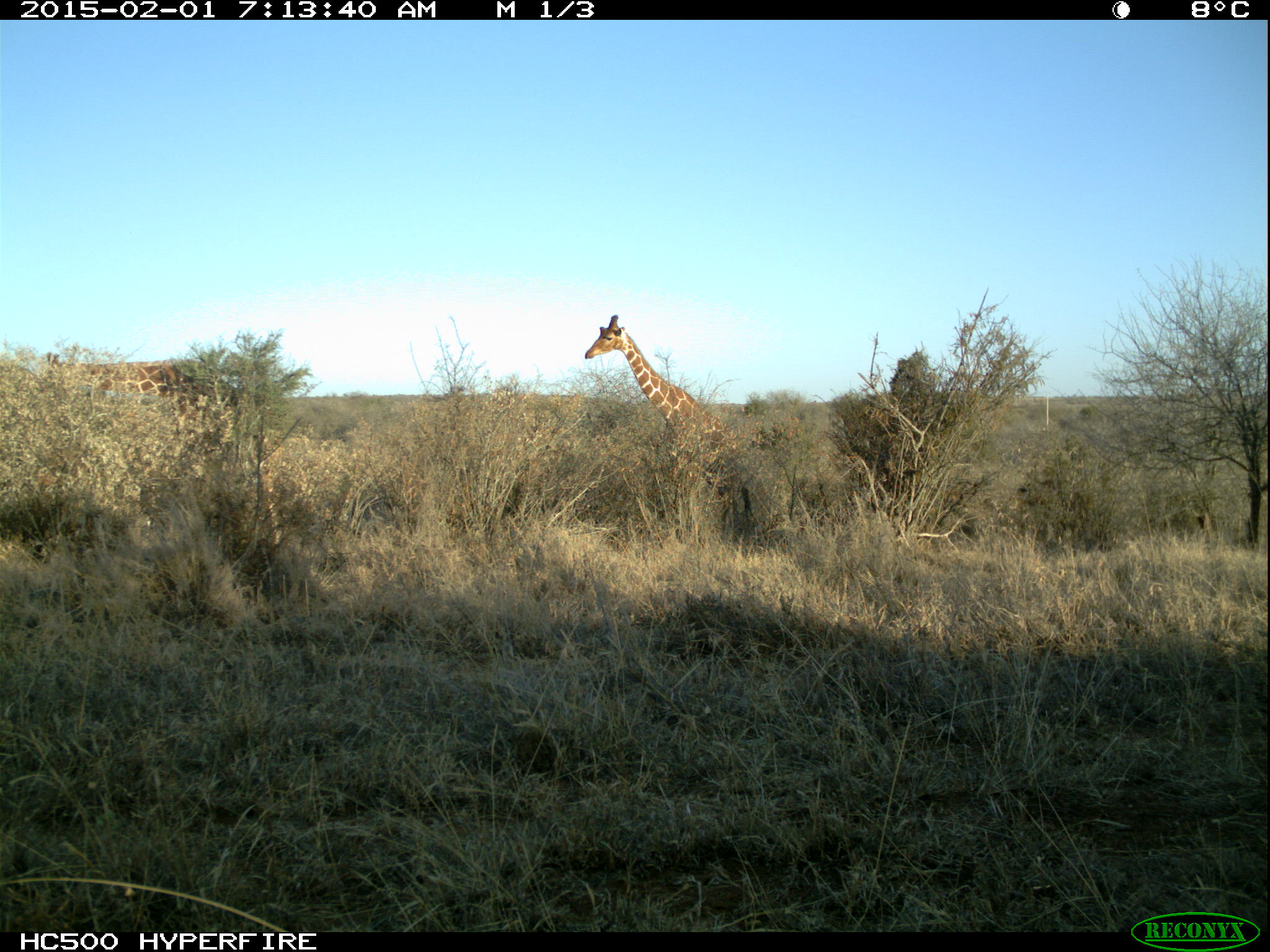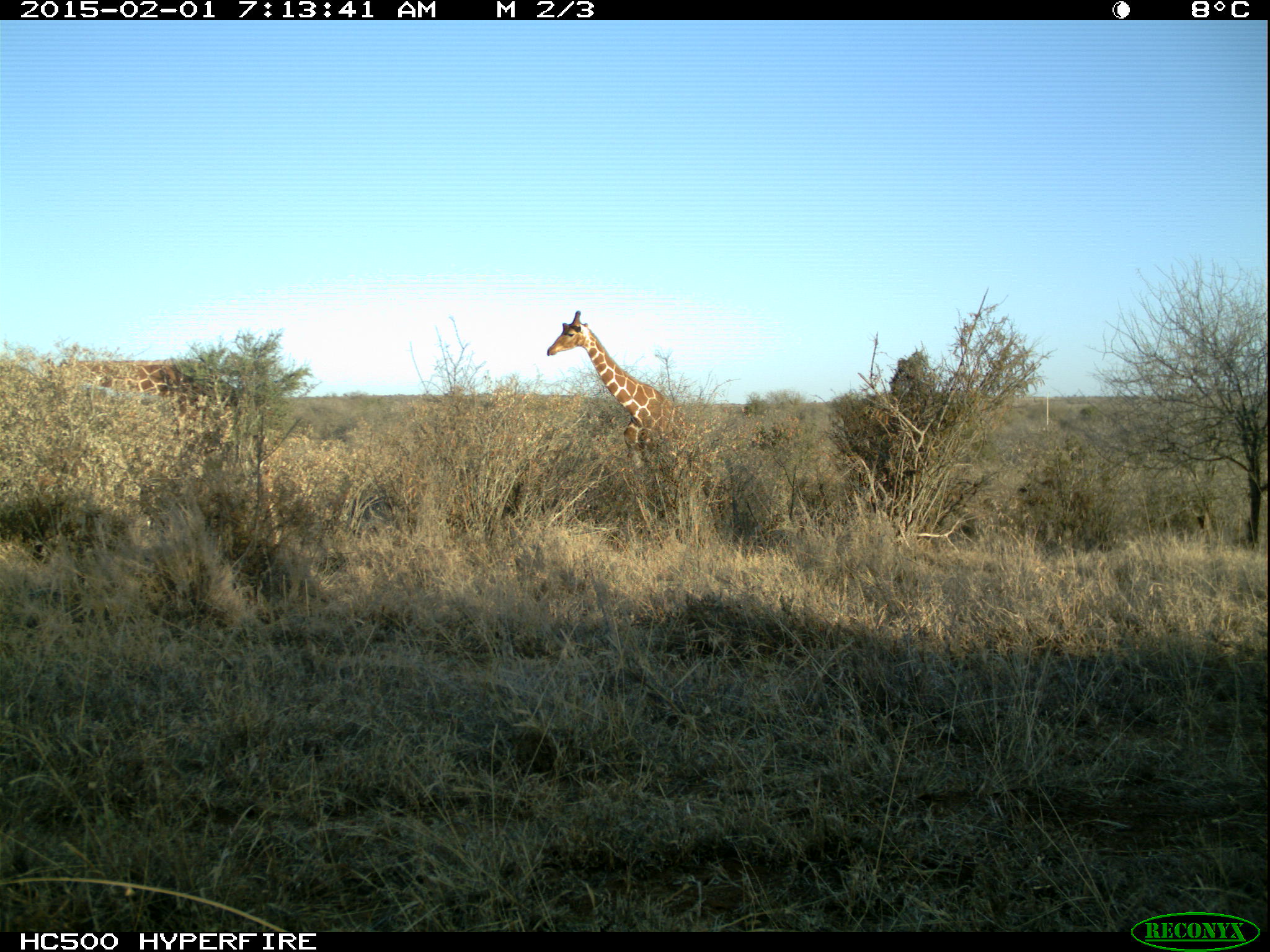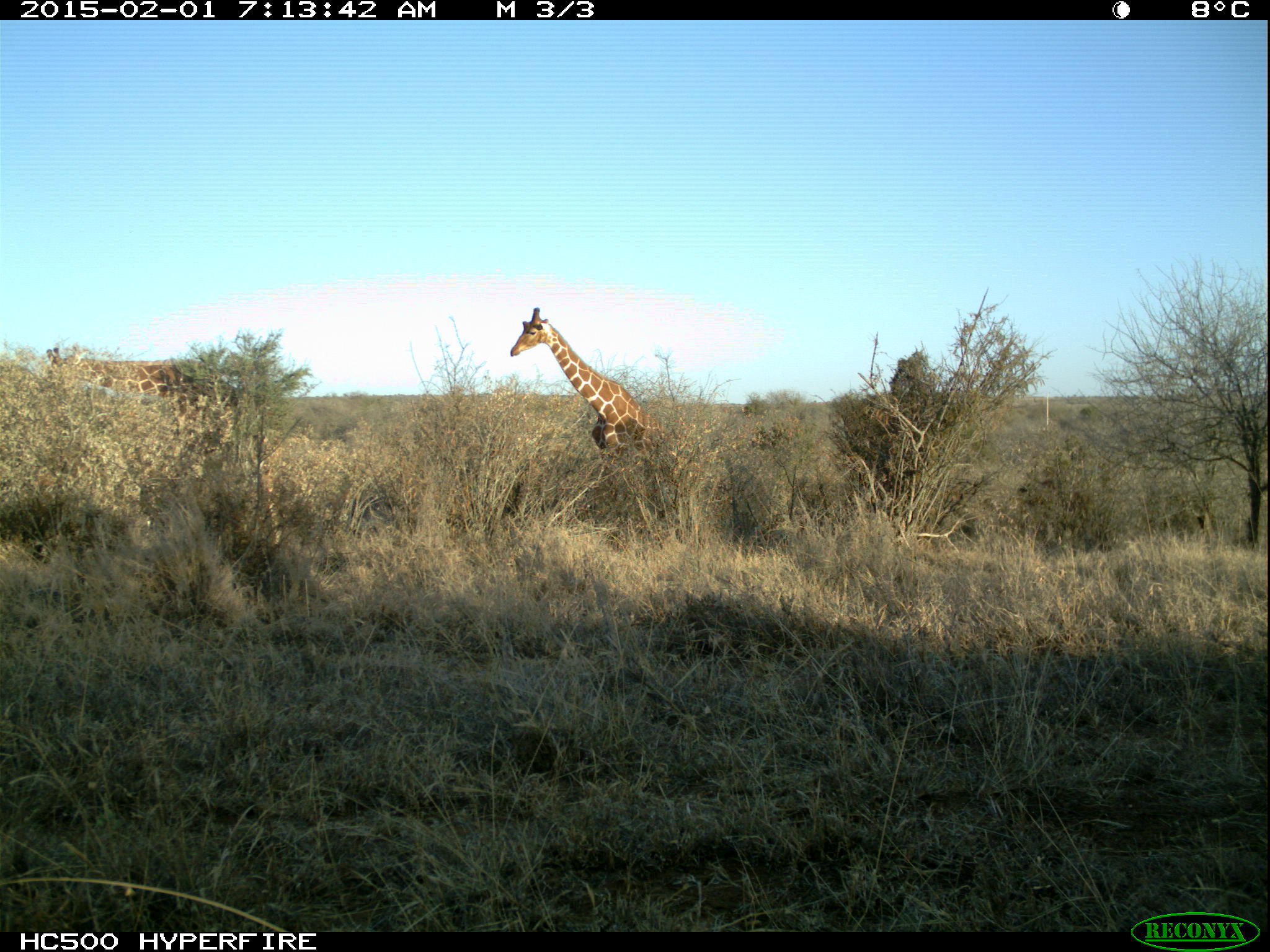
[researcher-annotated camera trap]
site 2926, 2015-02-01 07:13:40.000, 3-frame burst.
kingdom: Animalia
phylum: Chordata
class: Mammalia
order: Artiodactyla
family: Giraffidae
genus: Giraffa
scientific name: Giraffa camelopardalis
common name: giraffe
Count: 2.